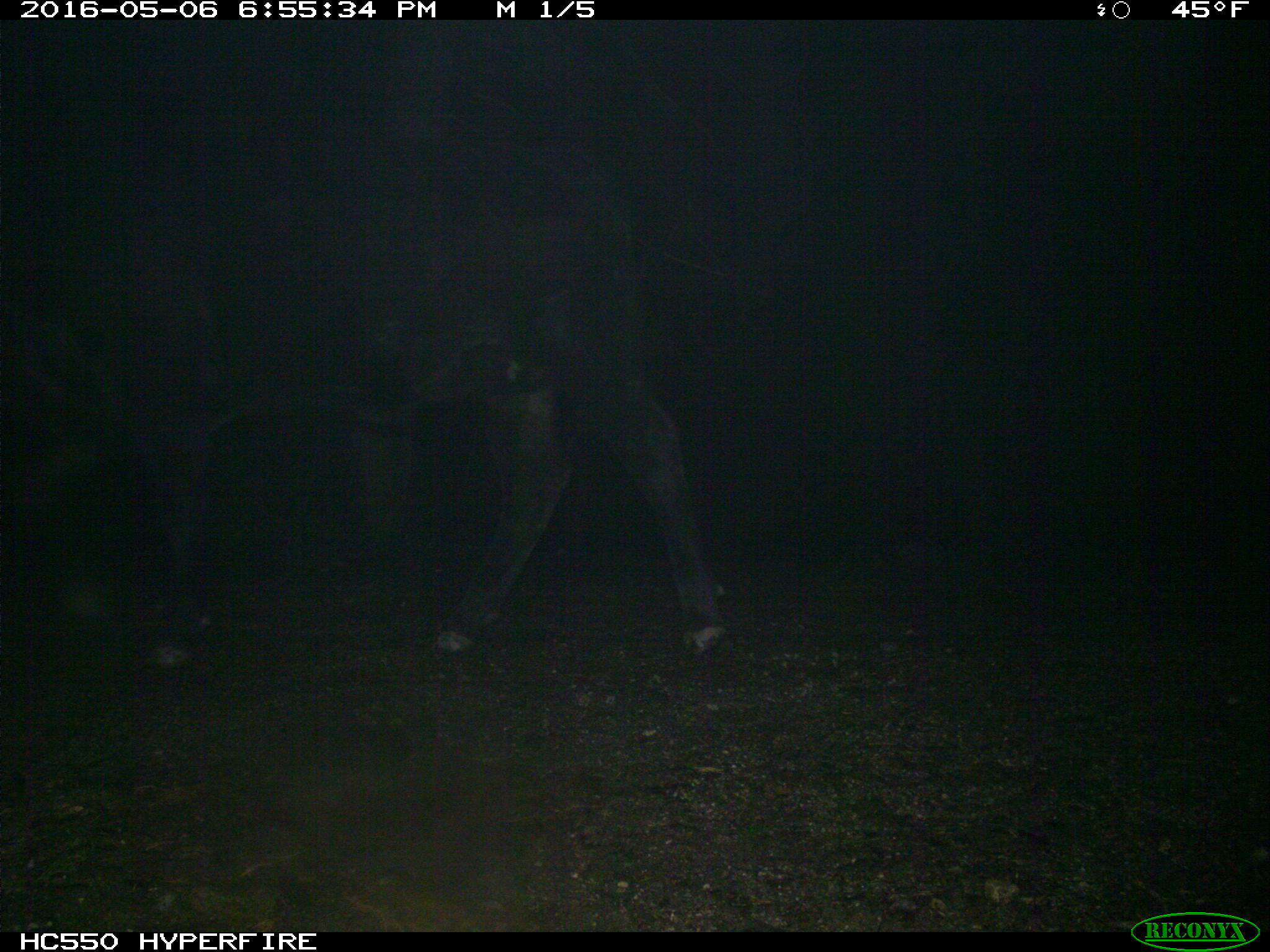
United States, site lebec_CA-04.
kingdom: Animalia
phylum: Chordata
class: Mammalia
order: Artiodactyla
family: Bovidae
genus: Bos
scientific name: Bos taurus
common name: domestic cow